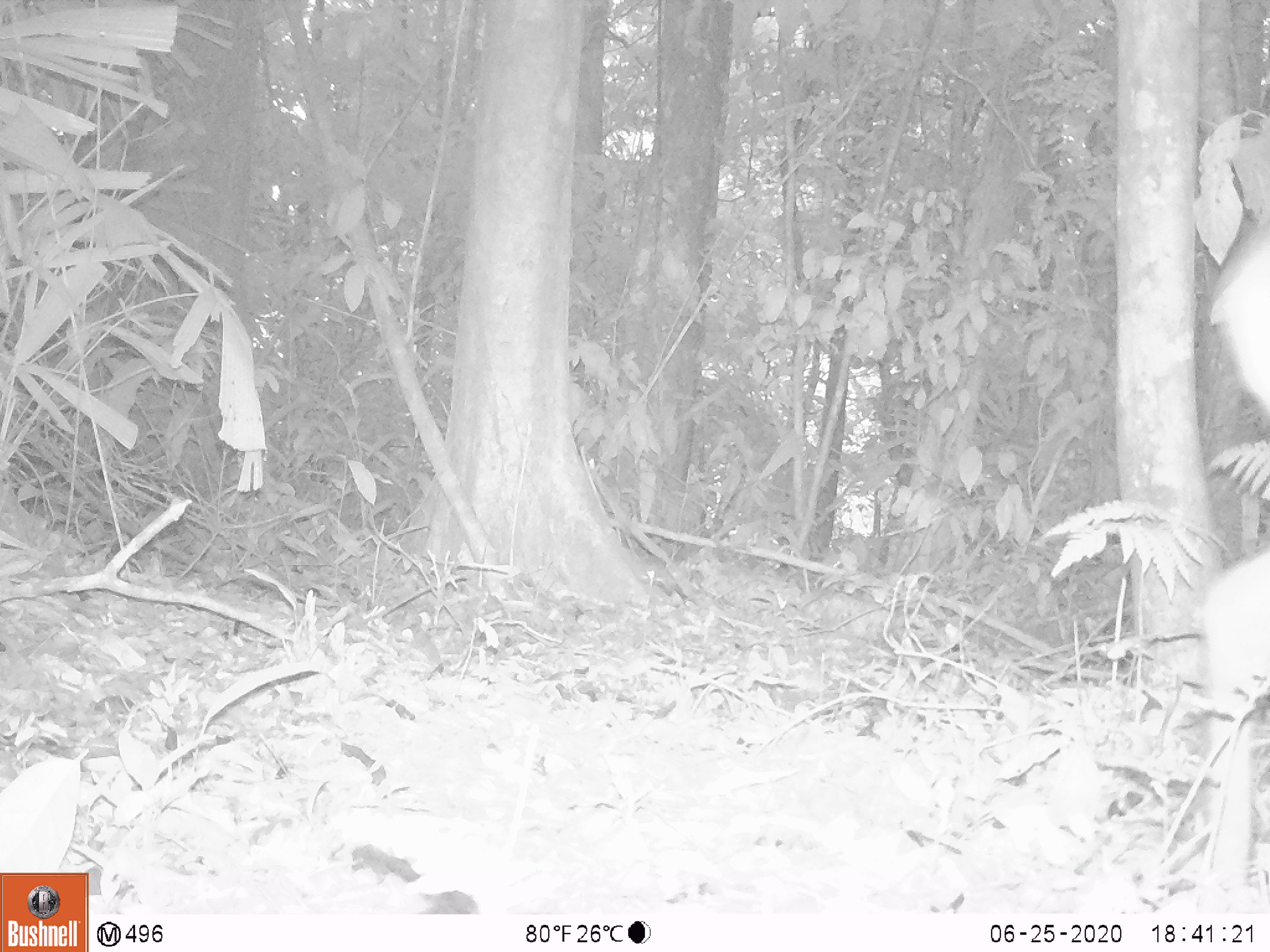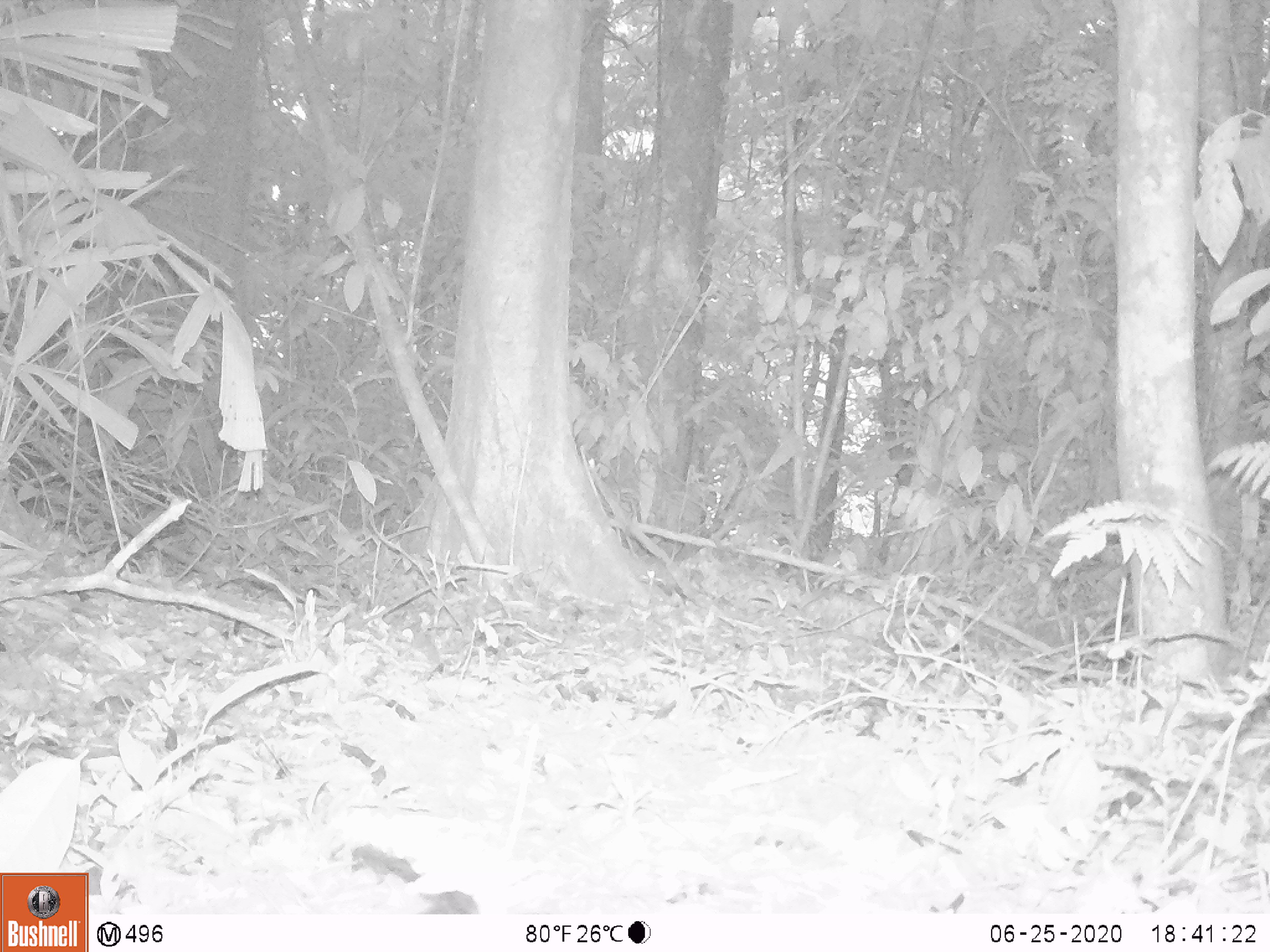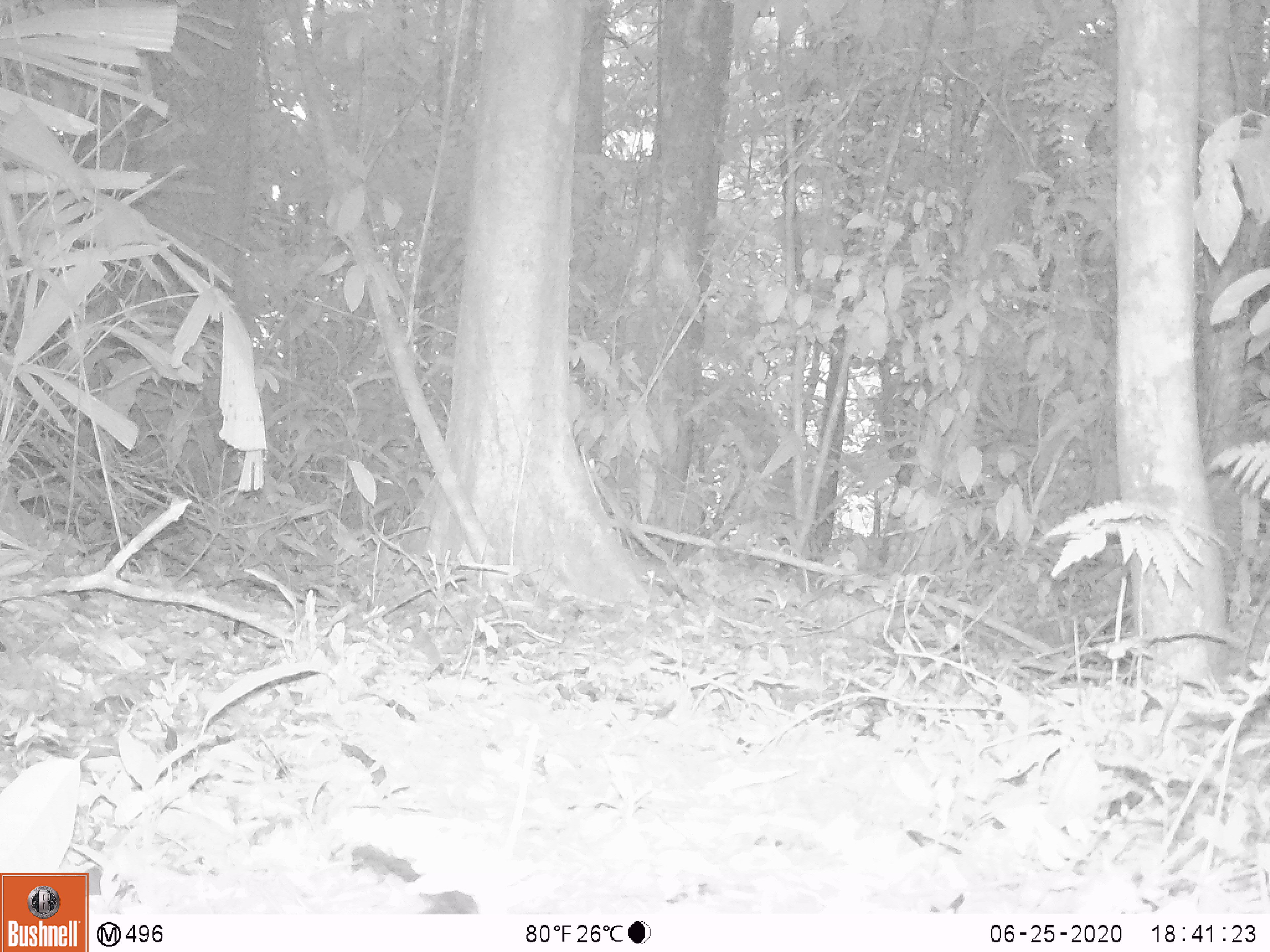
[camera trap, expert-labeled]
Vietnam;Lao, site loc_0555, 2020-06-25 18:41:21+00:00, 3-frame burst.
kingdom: Animalia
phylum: Chordata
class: Mammalia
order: Artiodactyla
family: Cervidae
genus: Muntiacus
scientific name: Muntiacus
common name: muntjacs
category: unidentified muntjac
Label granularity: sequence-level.